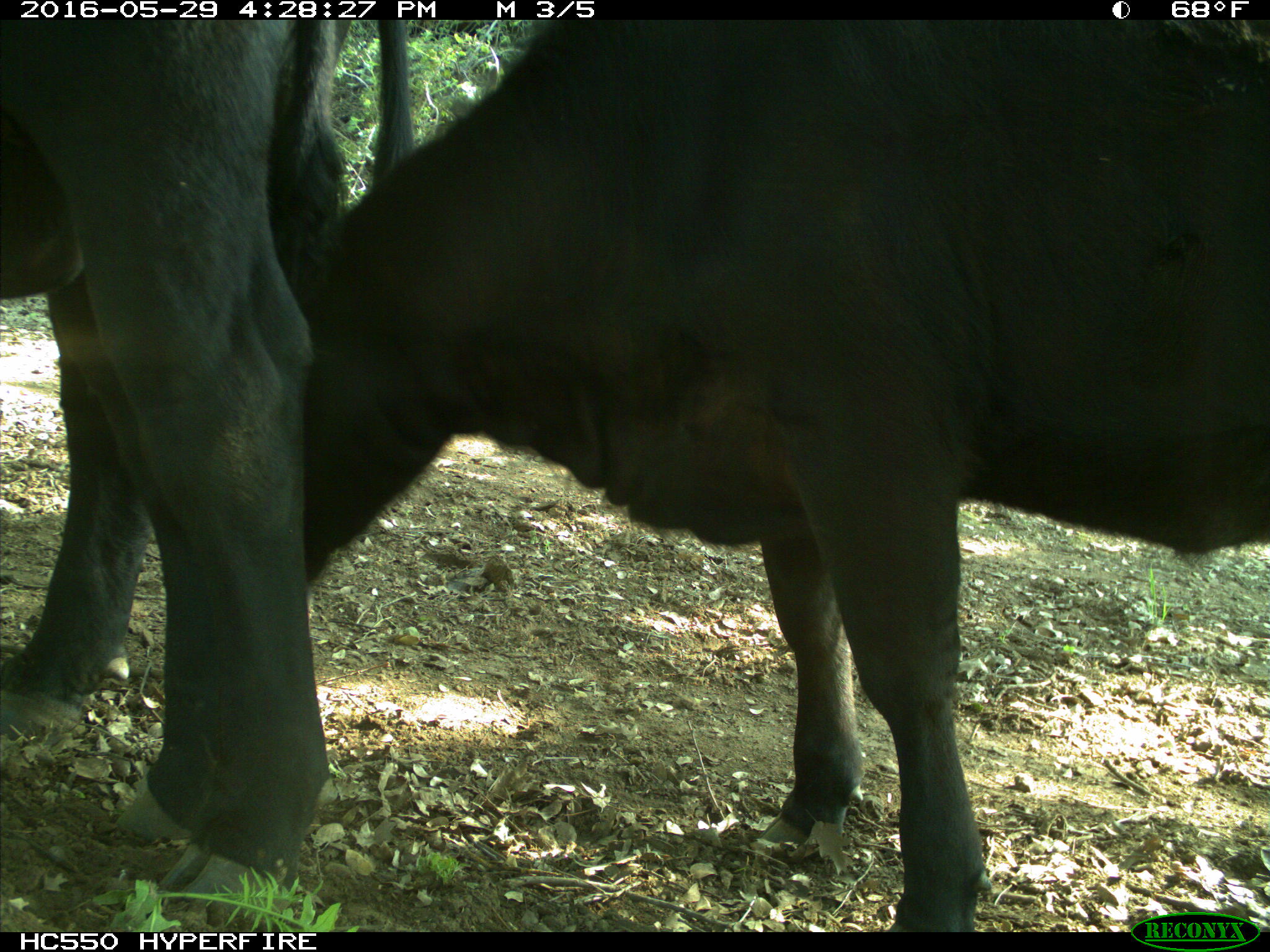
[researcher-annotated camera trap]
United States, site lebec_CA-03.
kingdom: Animalia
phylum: Chordata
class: Mammalia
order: Artiodactyla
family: Bovidae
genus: Bos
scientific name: Bos taurus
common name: domestic cow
Bos taurus (domestic cow).